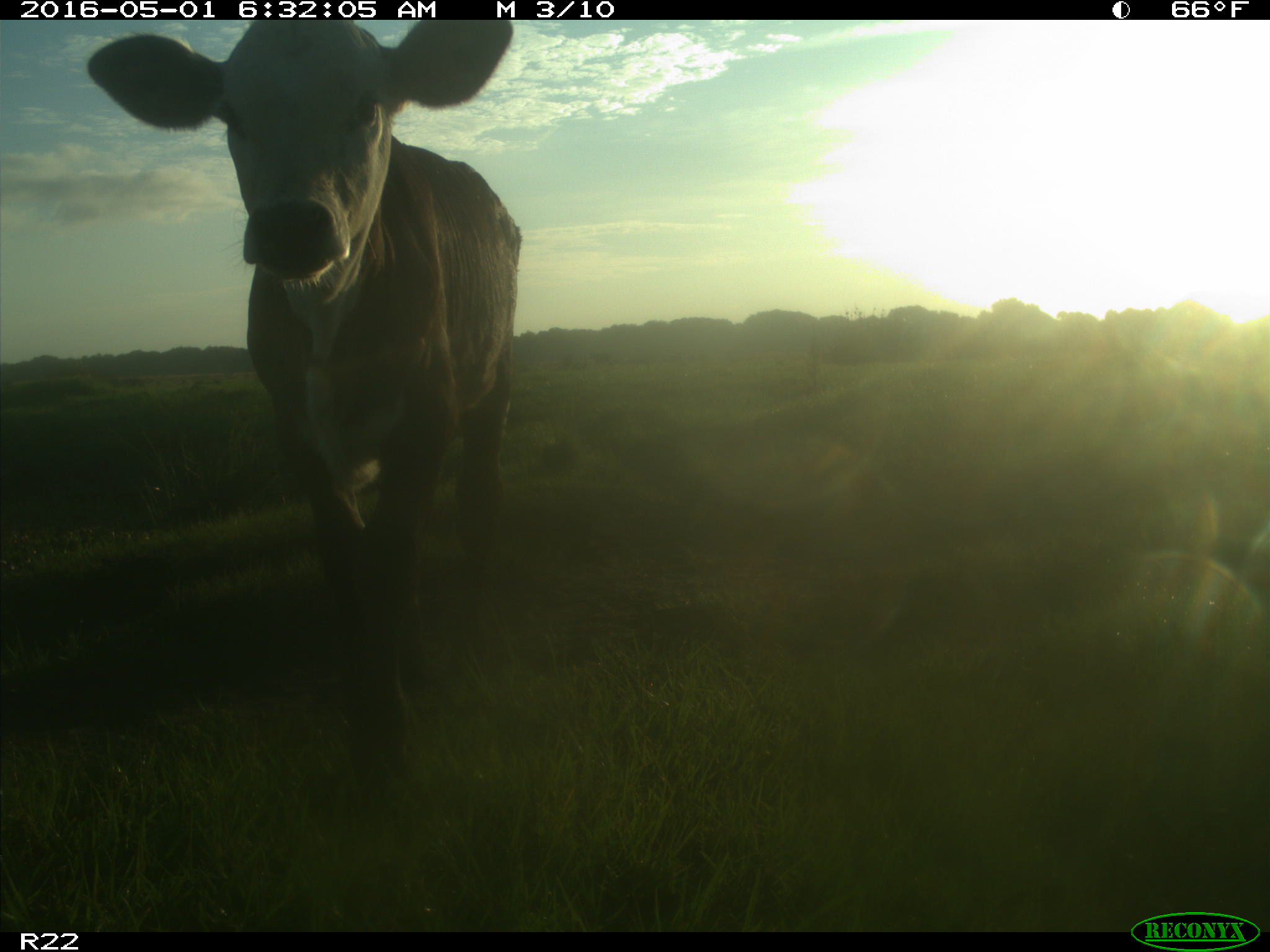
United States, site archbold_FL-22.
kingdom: Animalia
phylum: Chordata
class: Mammalia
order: Artiodactyla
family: Bovidae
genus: Bos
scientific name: Bos taurus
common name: domestic cow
Bos taurus (domestic cow).